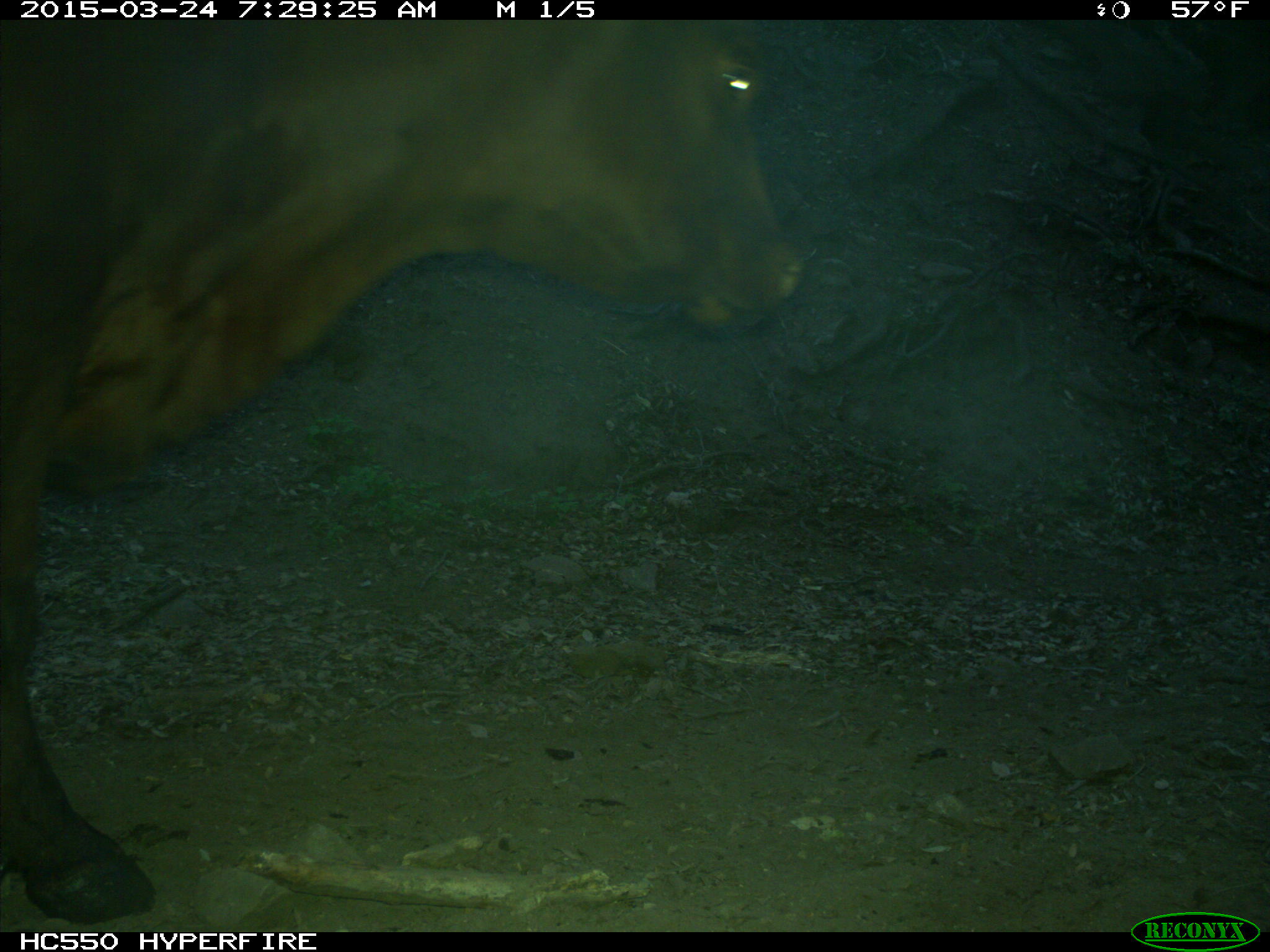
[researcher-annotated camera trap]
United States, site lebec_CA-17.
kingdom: Animalia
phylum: Chordata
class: Mammalia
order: Artiodactyla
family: Bovidae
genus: Bos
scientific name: Bos taurus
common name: domestic cow